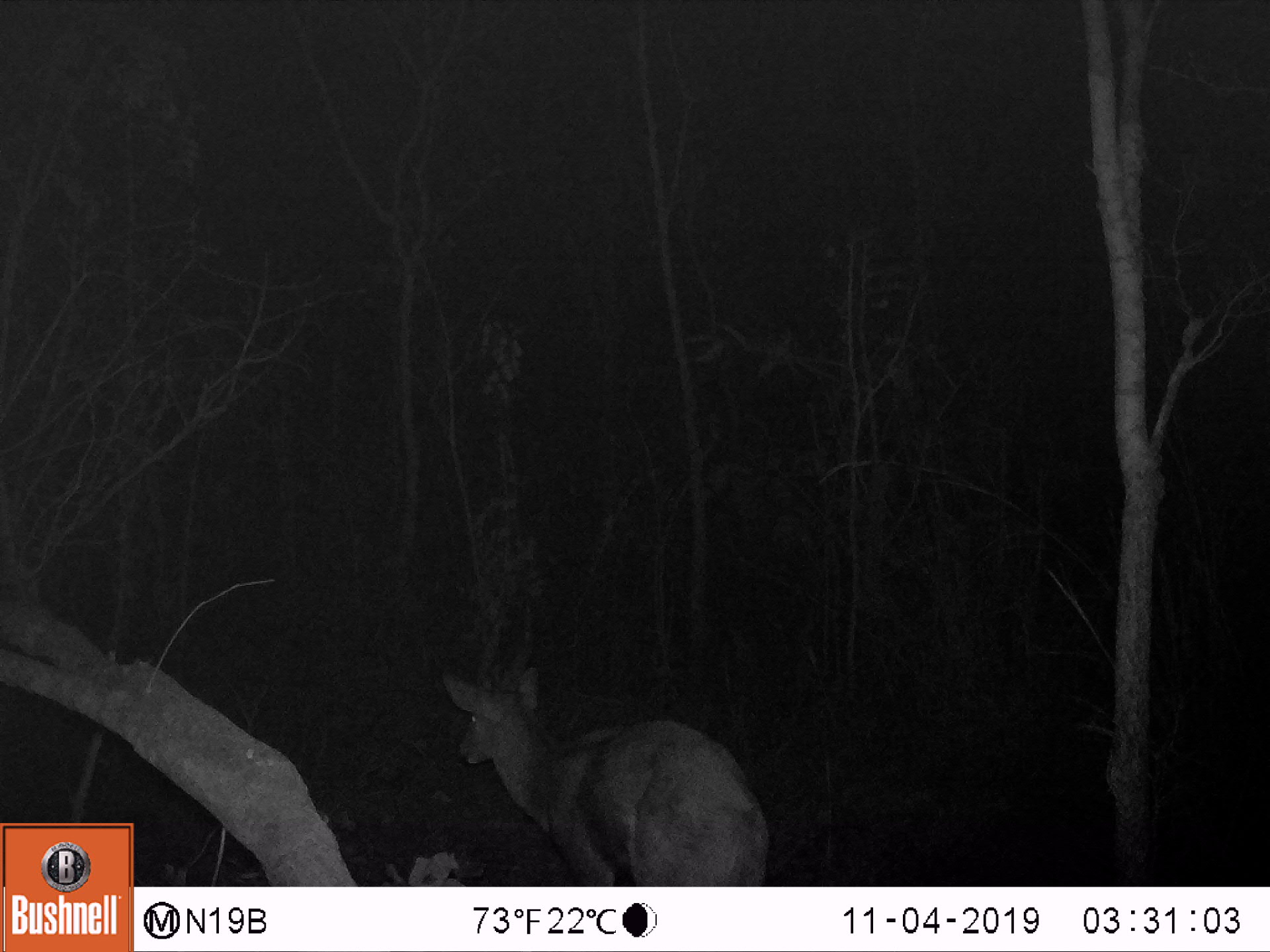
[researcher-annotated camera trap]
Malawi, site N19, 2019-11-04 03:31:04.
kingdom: Animalia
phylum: Chordata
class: Mammalia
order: Artiodactyla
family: Bovidae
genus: Tragelaphus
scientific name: Tragelaphus sylvaticus sylvaticus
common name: cape bushbuck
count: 1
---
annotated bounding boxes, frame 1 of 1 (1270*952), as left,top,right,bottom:
cape bushbuck: 437,579,778,885